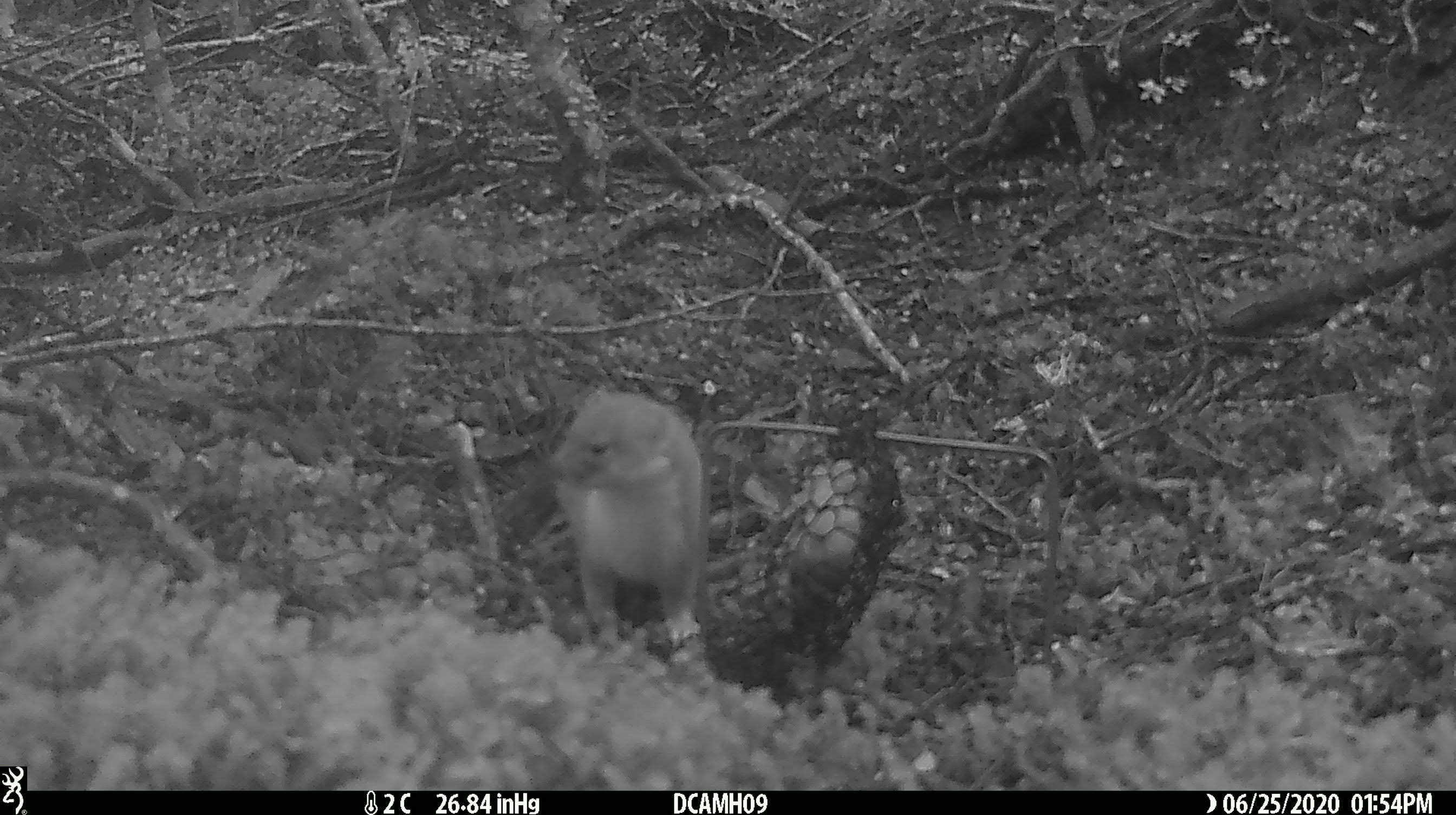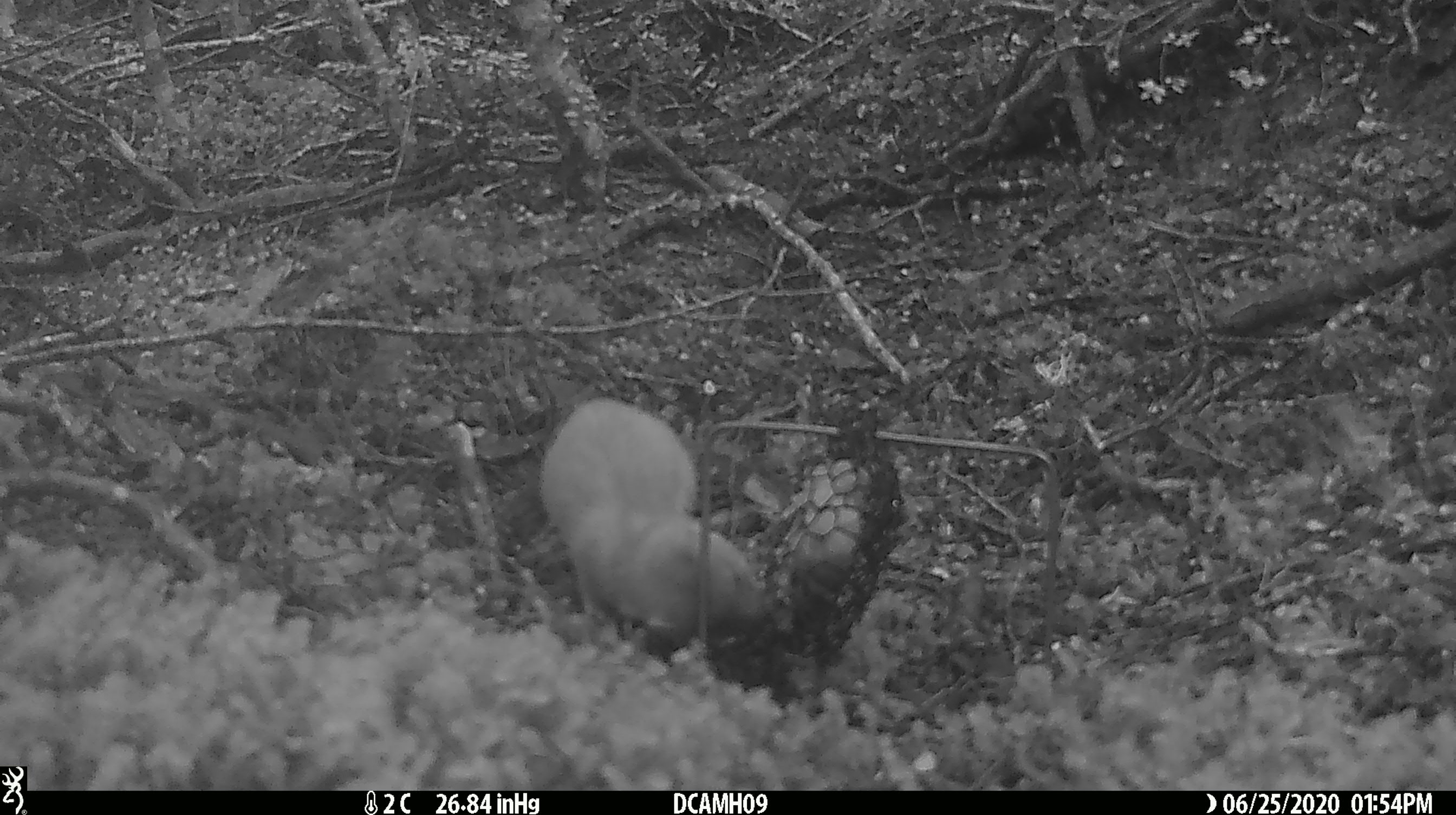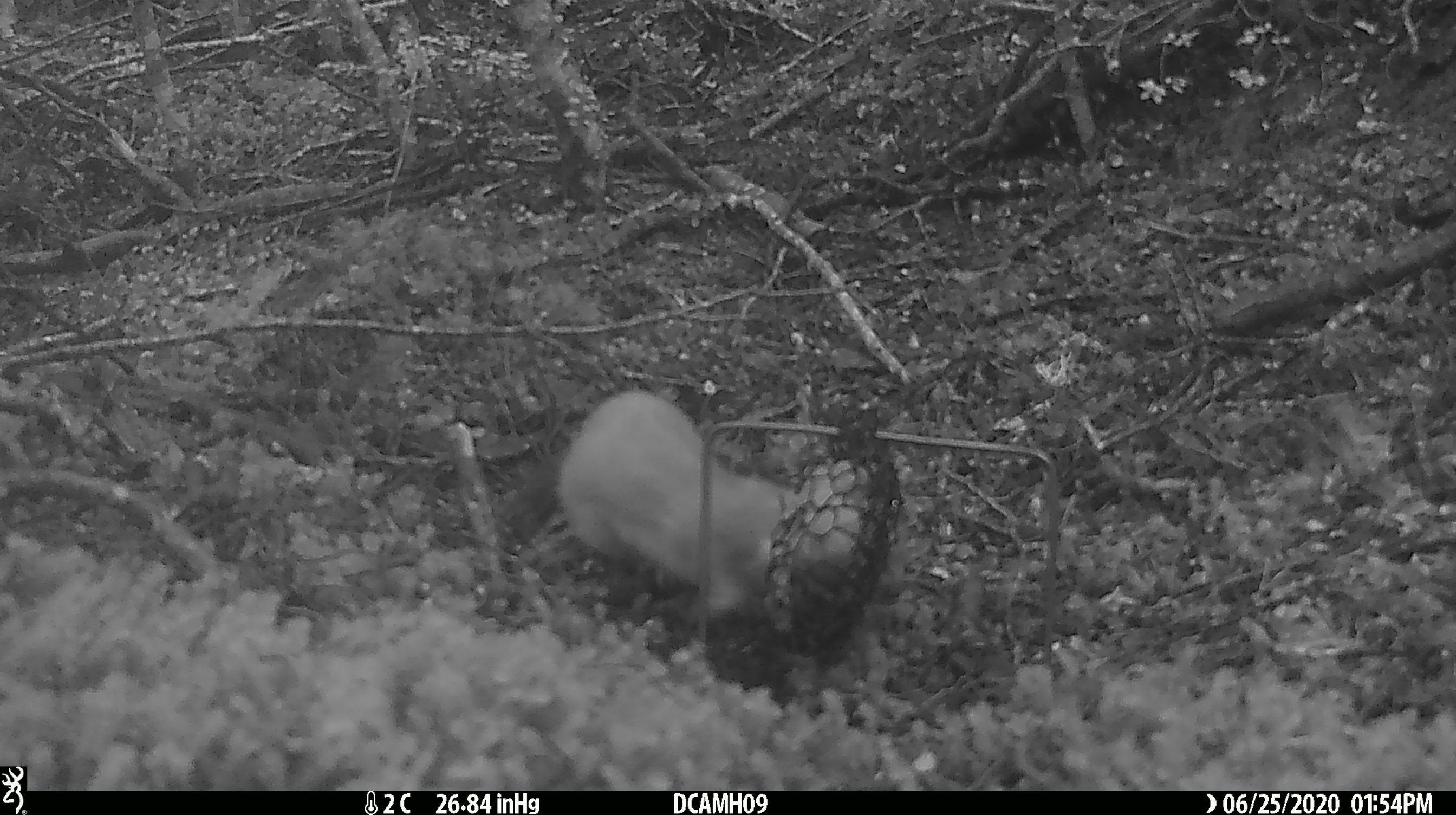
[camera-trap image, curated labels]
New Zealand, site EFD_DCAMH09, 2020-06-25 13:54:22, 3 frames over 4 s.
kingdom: Animalia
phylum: Chordata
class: Mammalia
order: Carnivora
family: Mustelidae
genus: Mustela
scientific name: Mustela erminea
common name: stoat